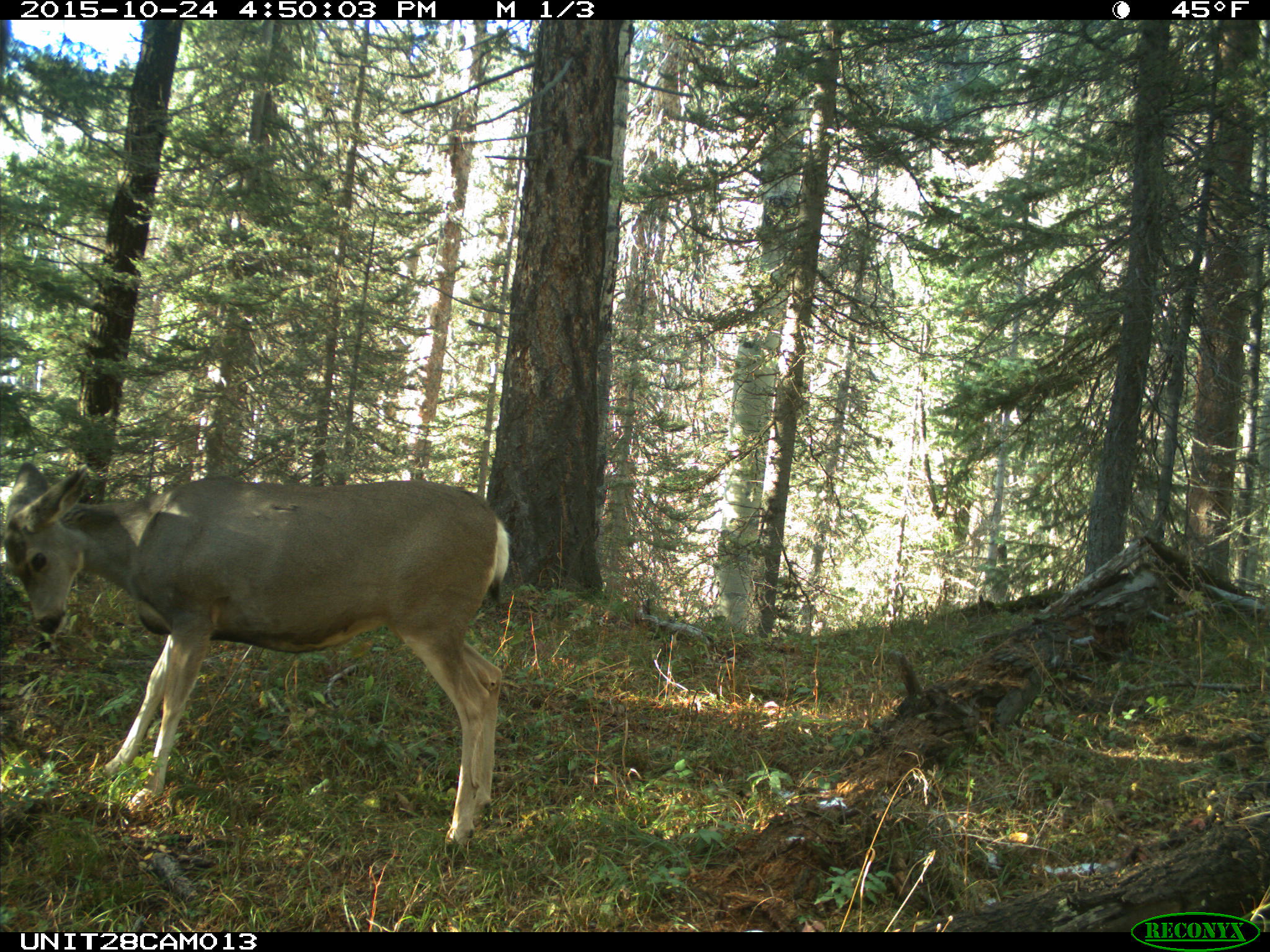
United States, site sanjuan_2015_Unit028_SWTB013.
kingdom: Animalia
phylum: Chordata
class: Mammalia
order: Artiodactyla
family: Cervidae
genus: Odocoileus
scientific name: Odocoileus hemionus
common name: mule deer